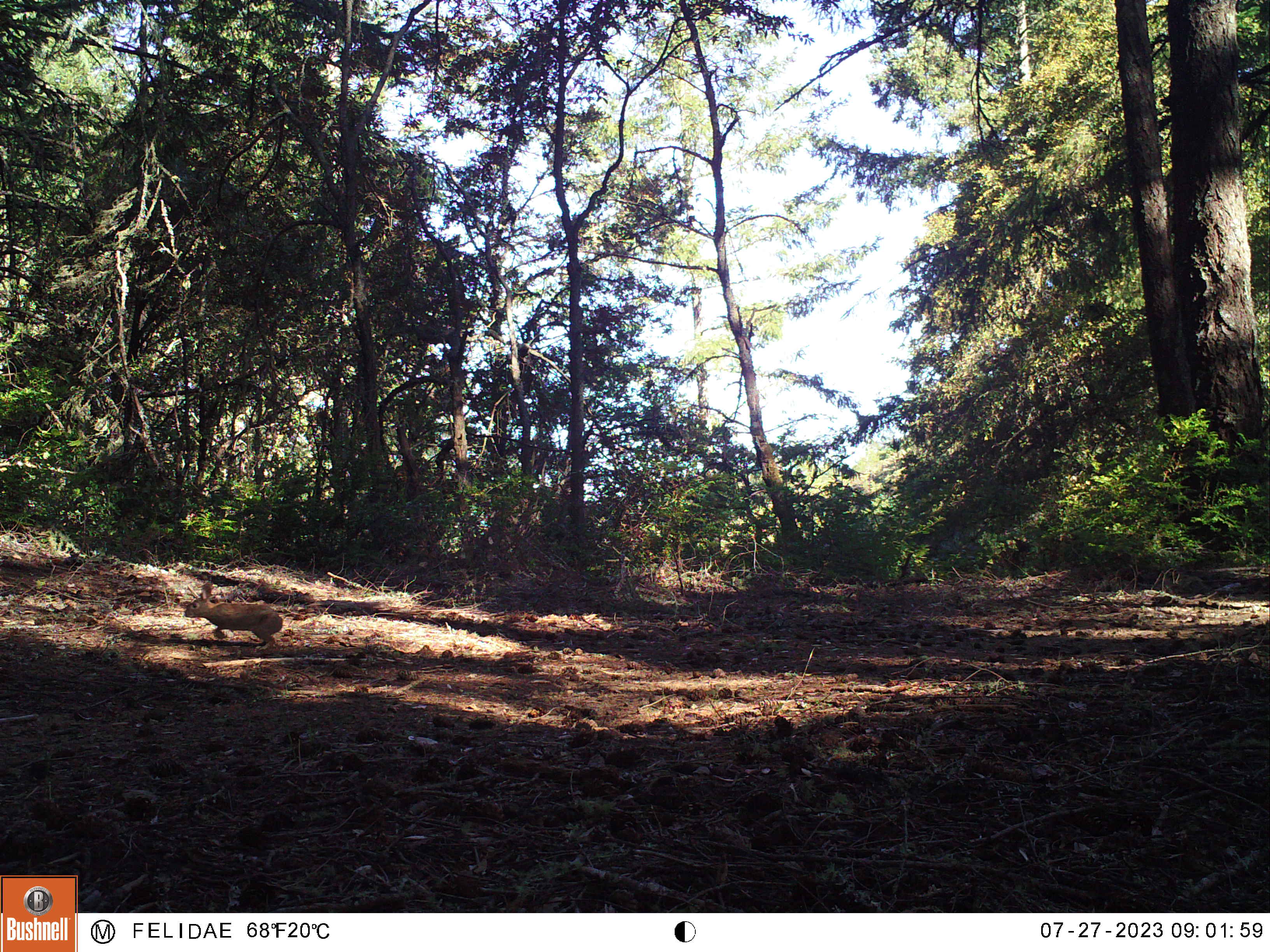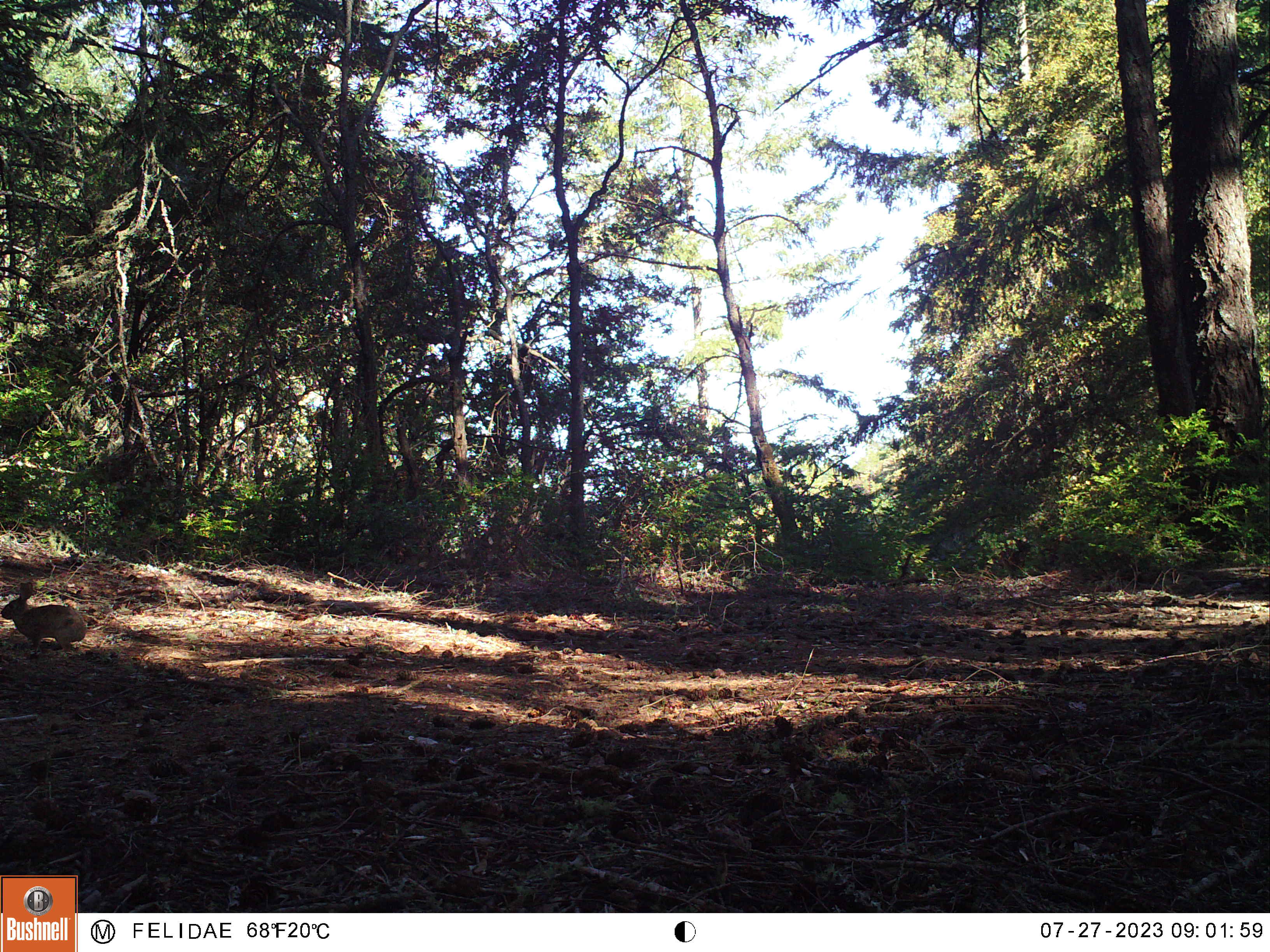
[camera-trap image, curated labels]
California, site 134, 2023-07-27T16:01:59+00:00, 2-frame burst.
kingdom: Animalia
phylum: Chordata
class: Mammalia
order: Rodentia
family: Sciuridae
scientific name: Sciuridae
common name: squirrel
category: unknown squirrel